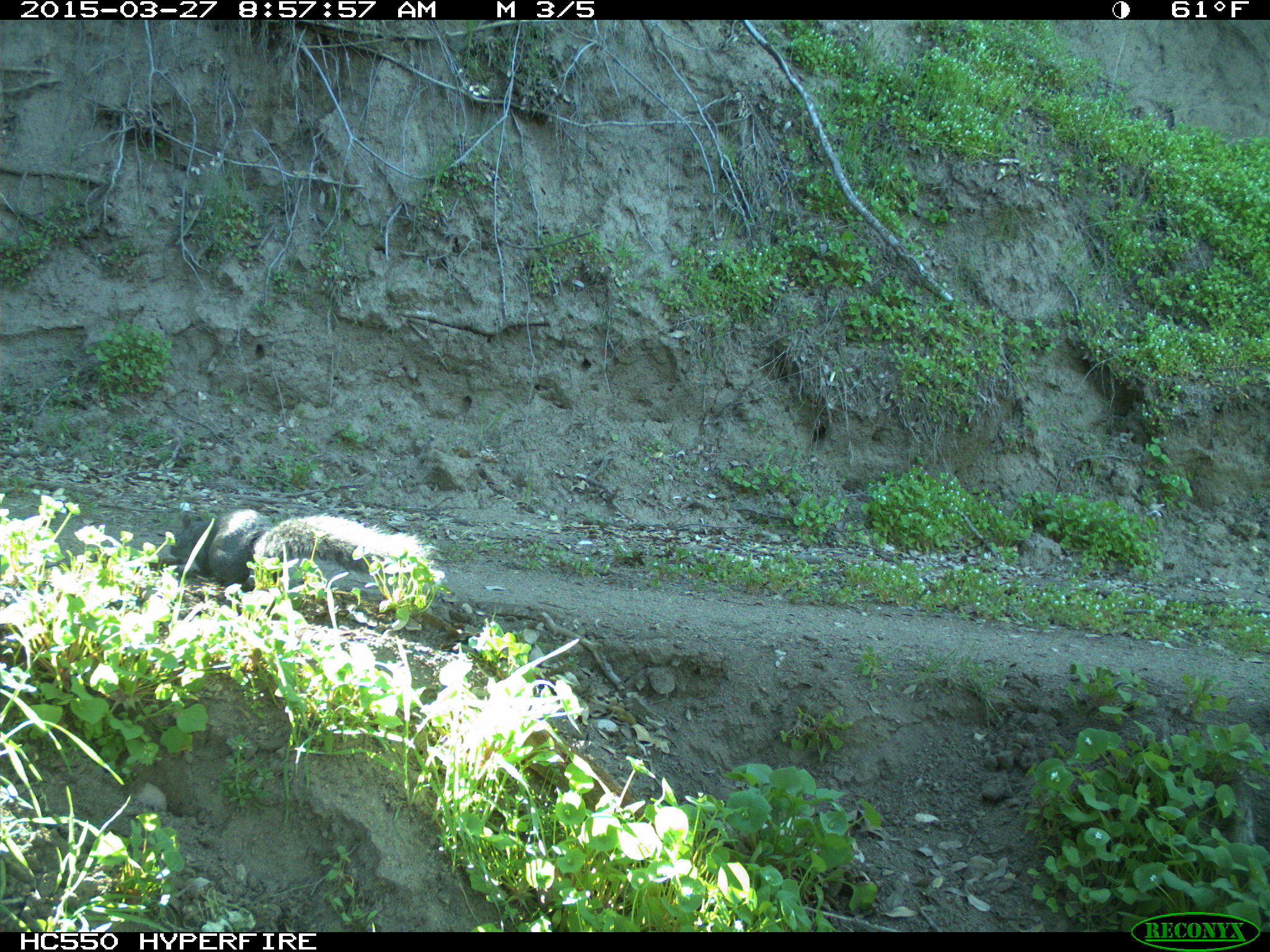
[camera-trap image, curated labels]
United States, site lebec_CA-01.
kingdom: Animalia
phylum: Chordata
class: Mammalia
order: Rodentia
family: Sciuridae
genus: Sciurus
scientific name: Sciurus carolinensis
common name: eastern gray squirrel